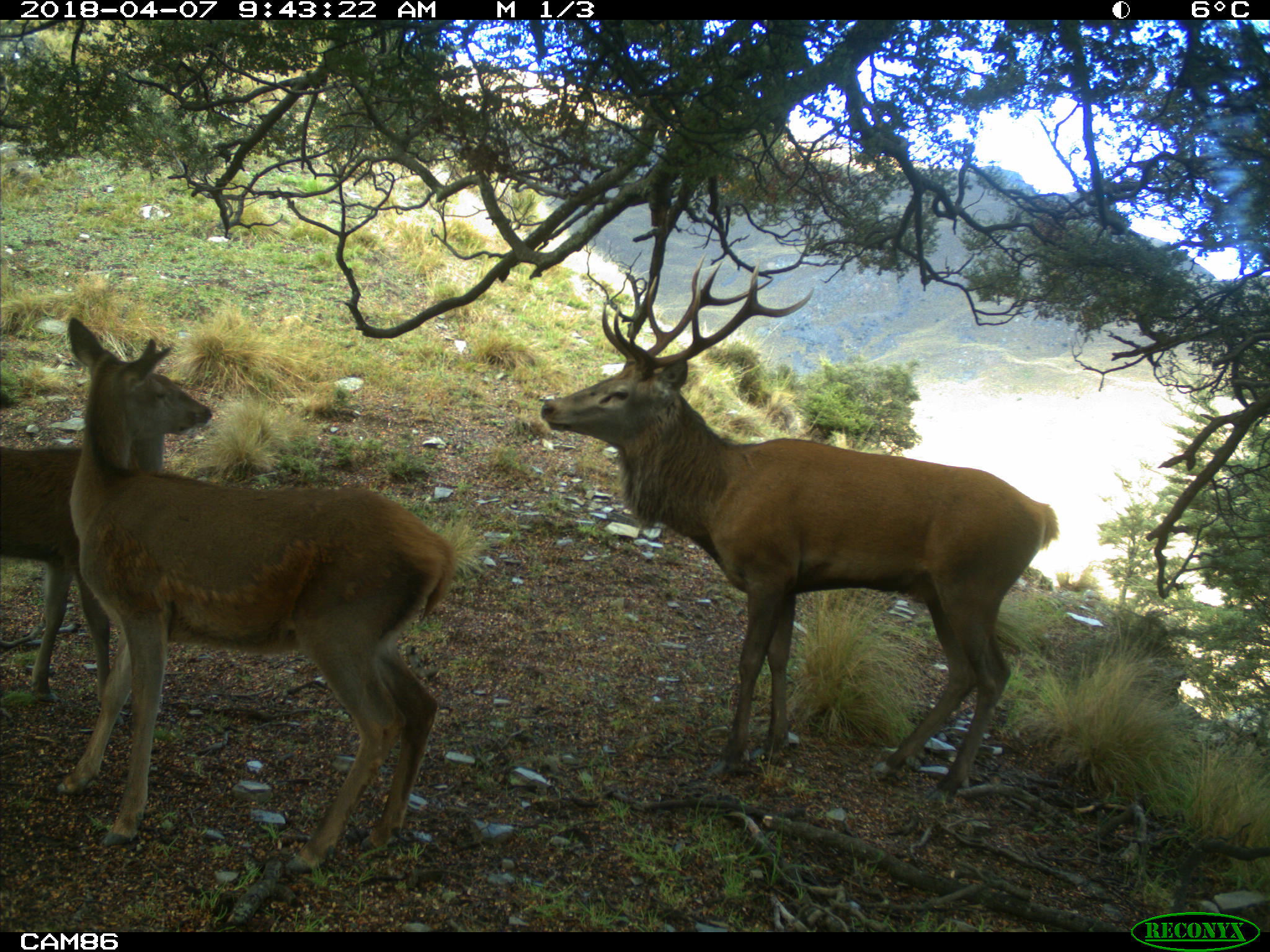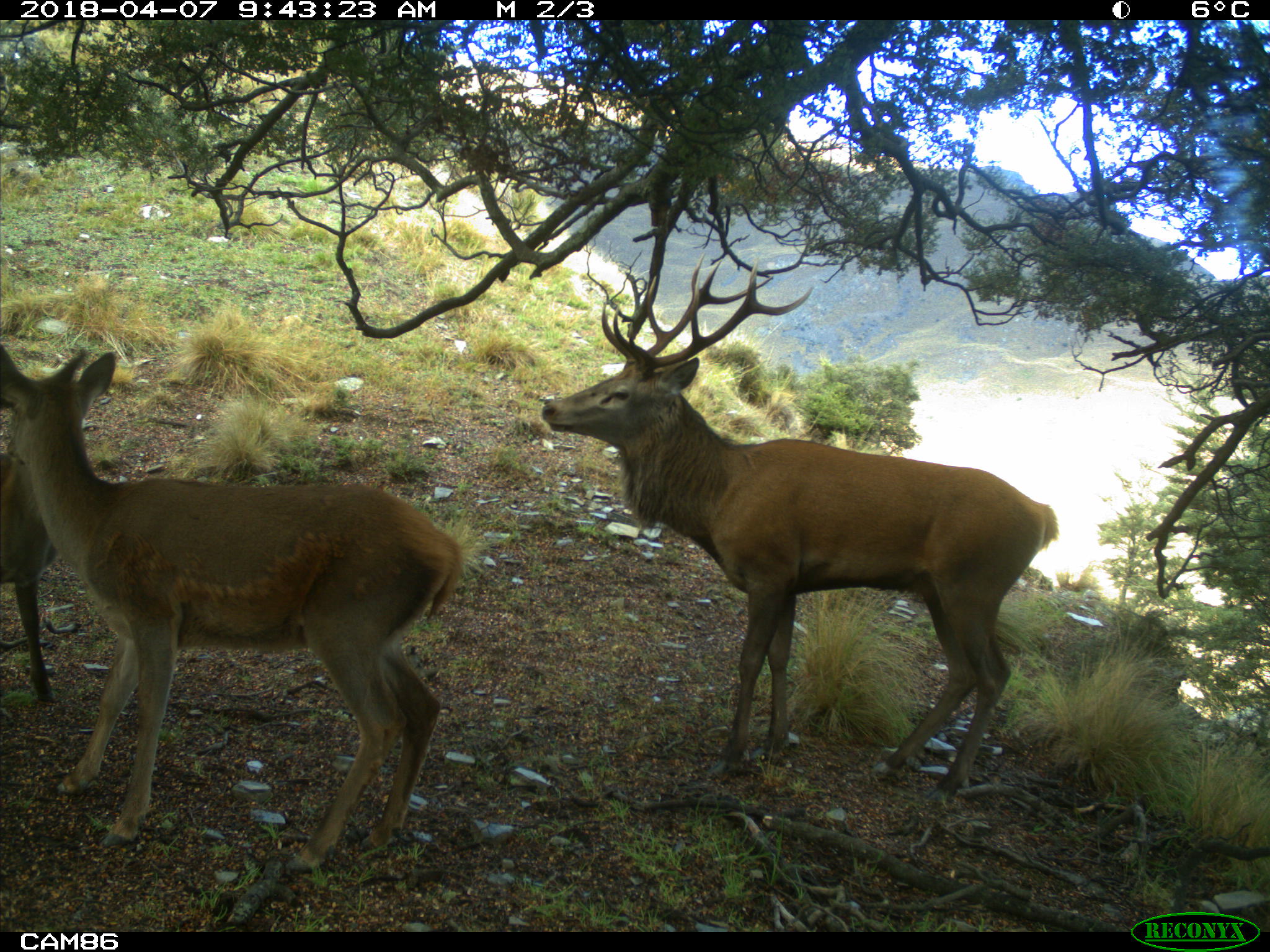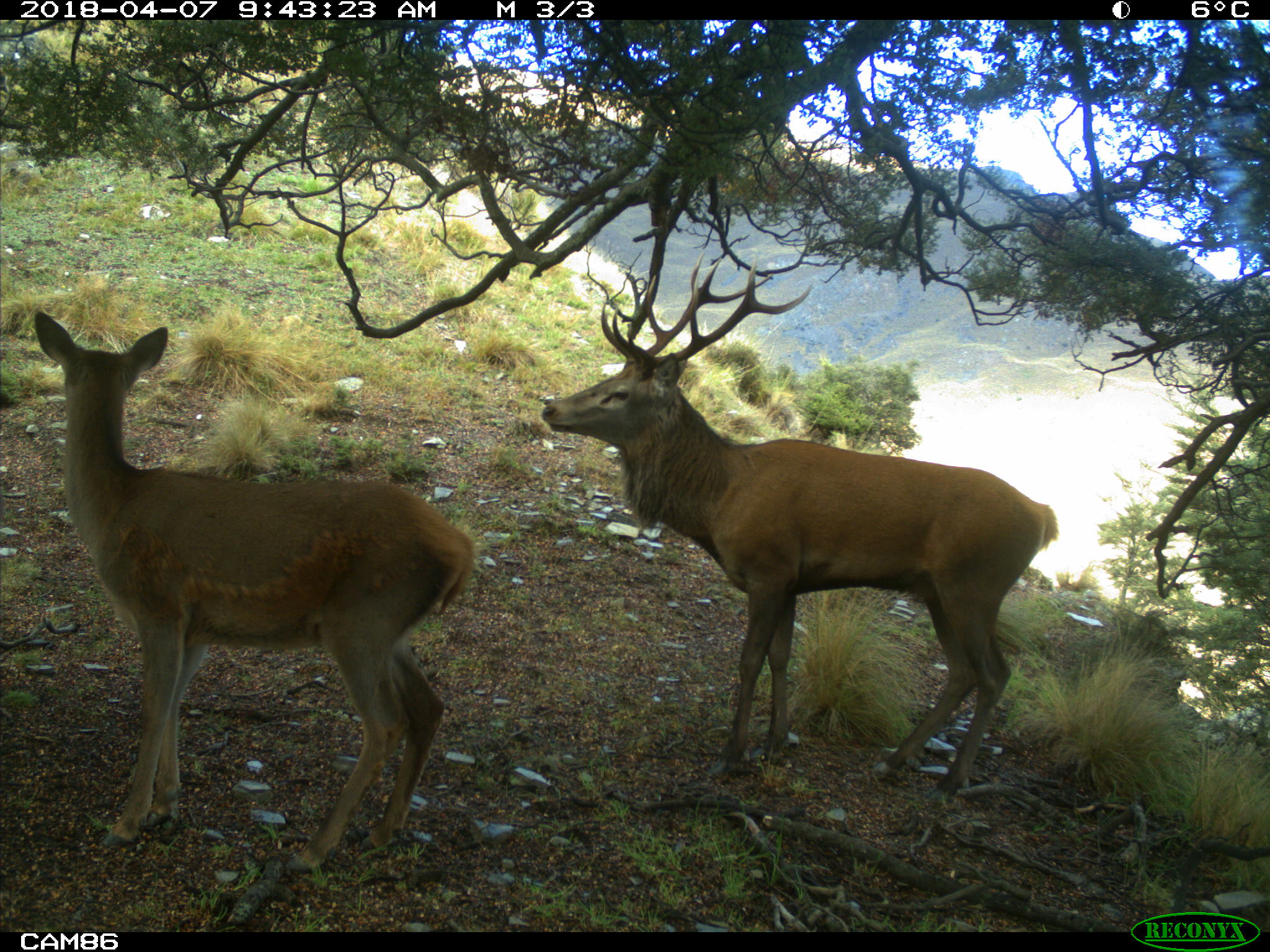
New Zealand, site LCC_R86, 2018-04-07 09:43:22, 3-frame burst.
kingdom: Animalia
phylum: Chordata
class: Mammalia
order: Artiodactyla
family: Cervidae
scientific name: Cervidae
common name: deer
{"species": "deer (Cervidae)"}